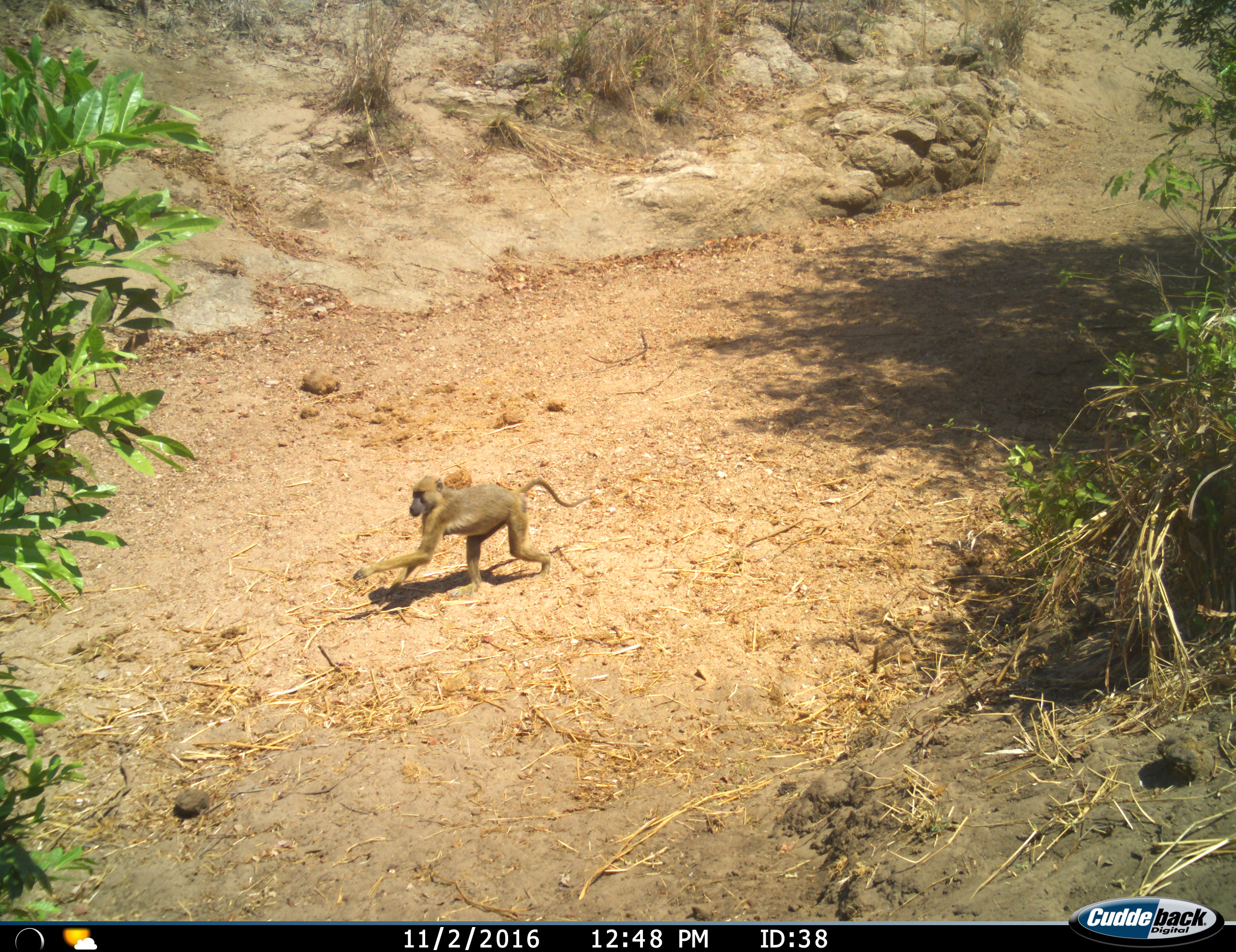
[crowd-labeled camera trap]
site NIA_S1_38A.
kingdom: Animalia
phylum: Chordata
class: Mammalia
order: Primates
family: Cercopithecidae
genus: Papio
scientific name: Papio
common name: baboon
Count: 1.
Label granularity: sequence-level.